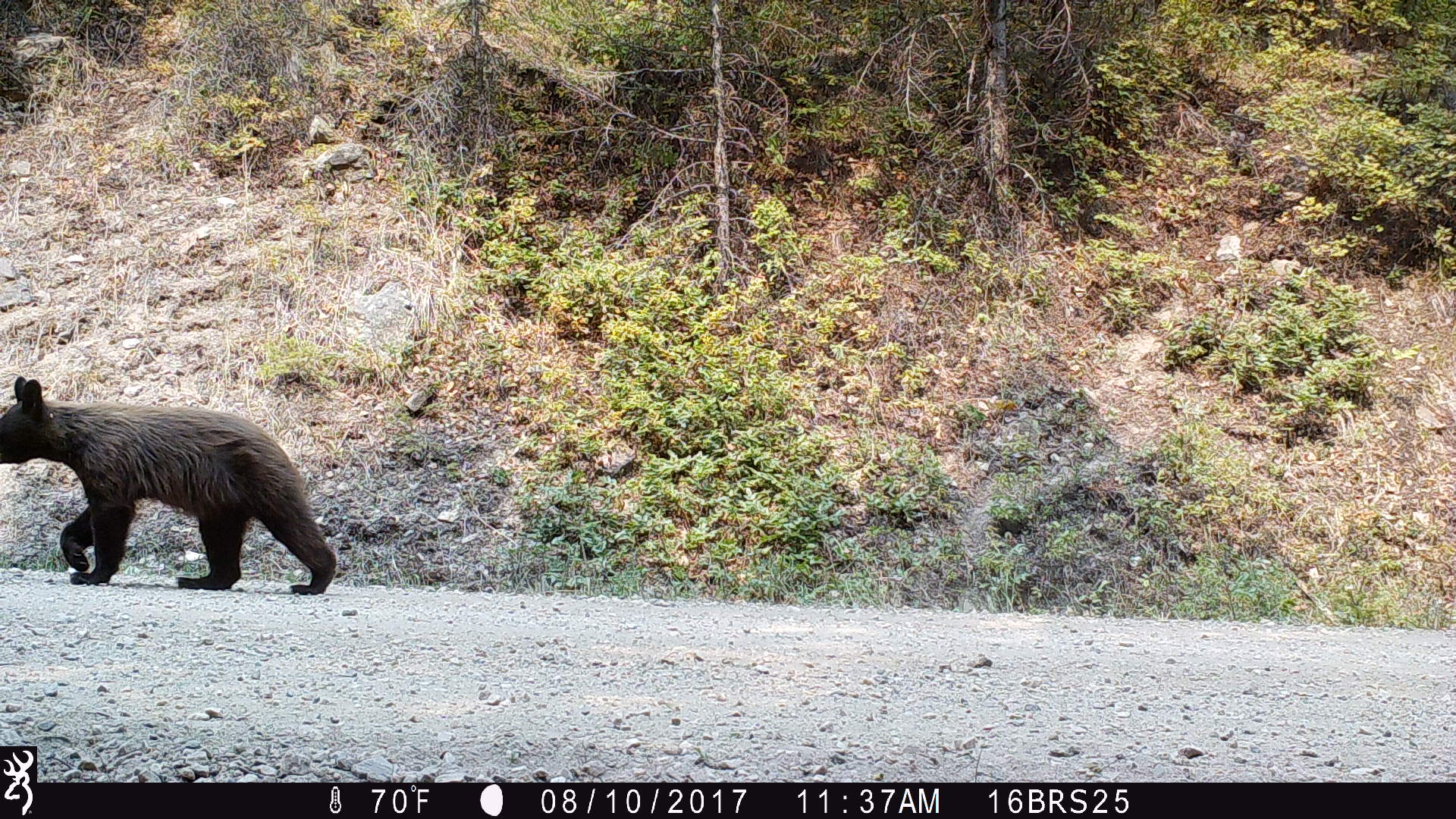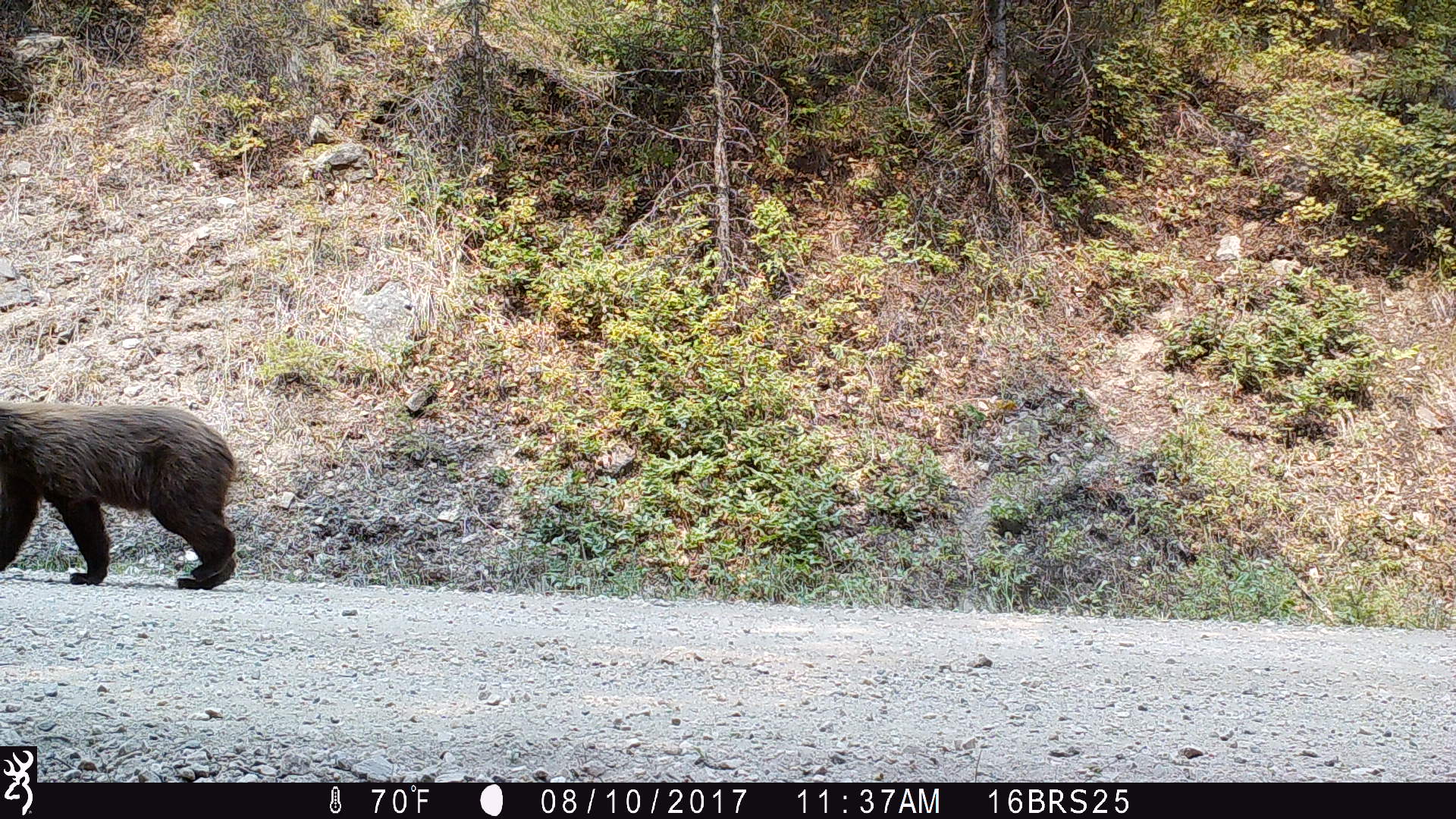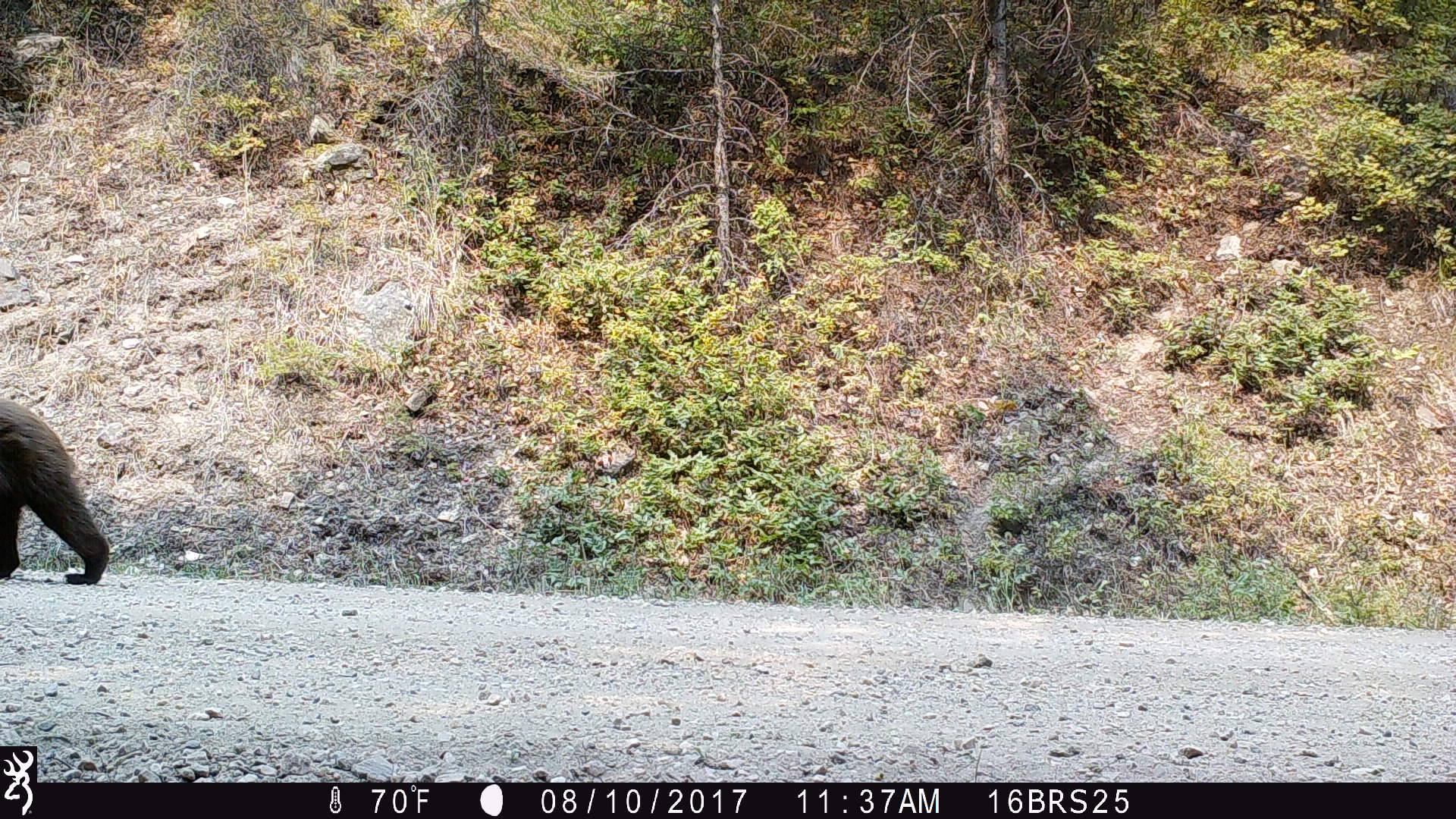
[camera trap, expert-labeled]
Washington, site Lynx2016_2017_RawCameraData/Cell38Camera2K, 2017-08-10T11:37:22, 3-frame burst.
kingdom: Animalia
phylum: Chordata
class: Mammalia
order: Carnivora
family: Ursidae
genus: Ursus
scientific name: Ursus americanus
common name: american black bear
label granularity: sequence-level